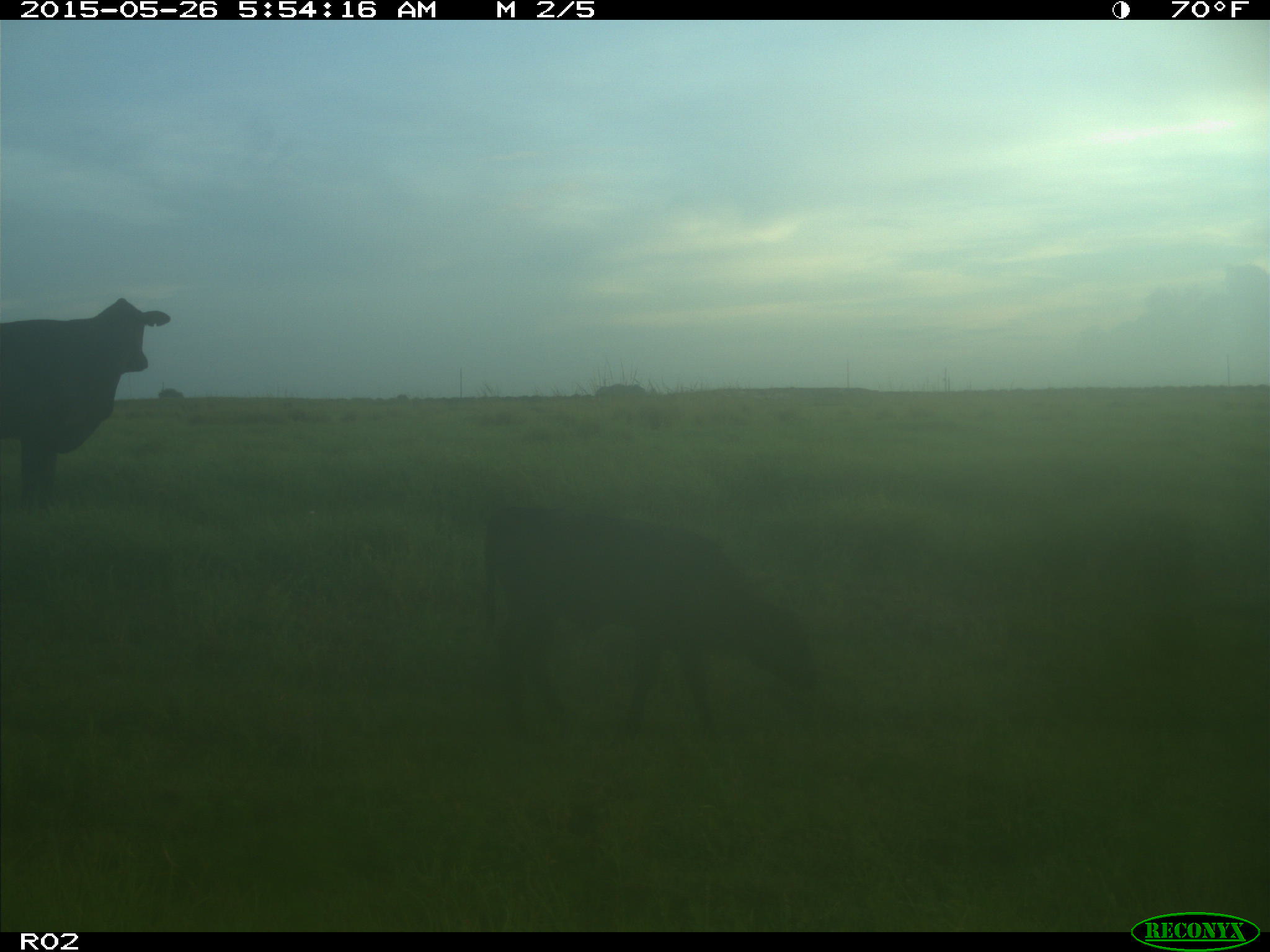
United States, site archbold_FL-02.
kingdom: Animalia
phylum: Chordata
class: Mammalia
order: Artiodactyla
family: Bovidae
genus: Bos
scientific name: Bos taurus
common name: domestic cow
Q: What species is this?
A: Bos taurus (domestic cow).